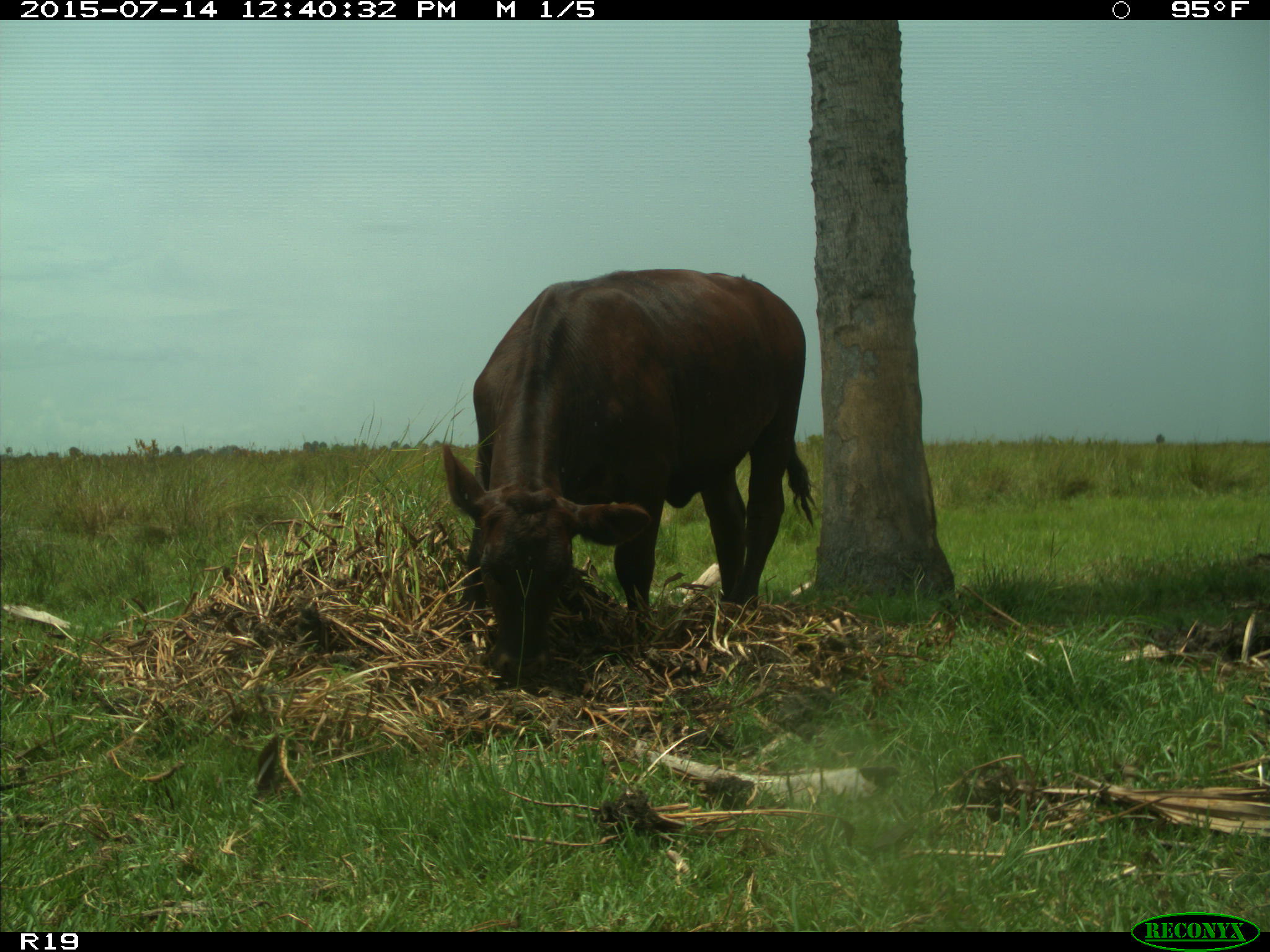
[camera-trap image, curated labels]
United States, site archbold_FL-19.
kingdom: Animalia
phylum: Chordata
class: Mammalia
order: Artiodactyla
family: Bovidae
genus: Bos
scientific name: Bos taurus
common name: domestic cow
Bos taurus (domestic cow).